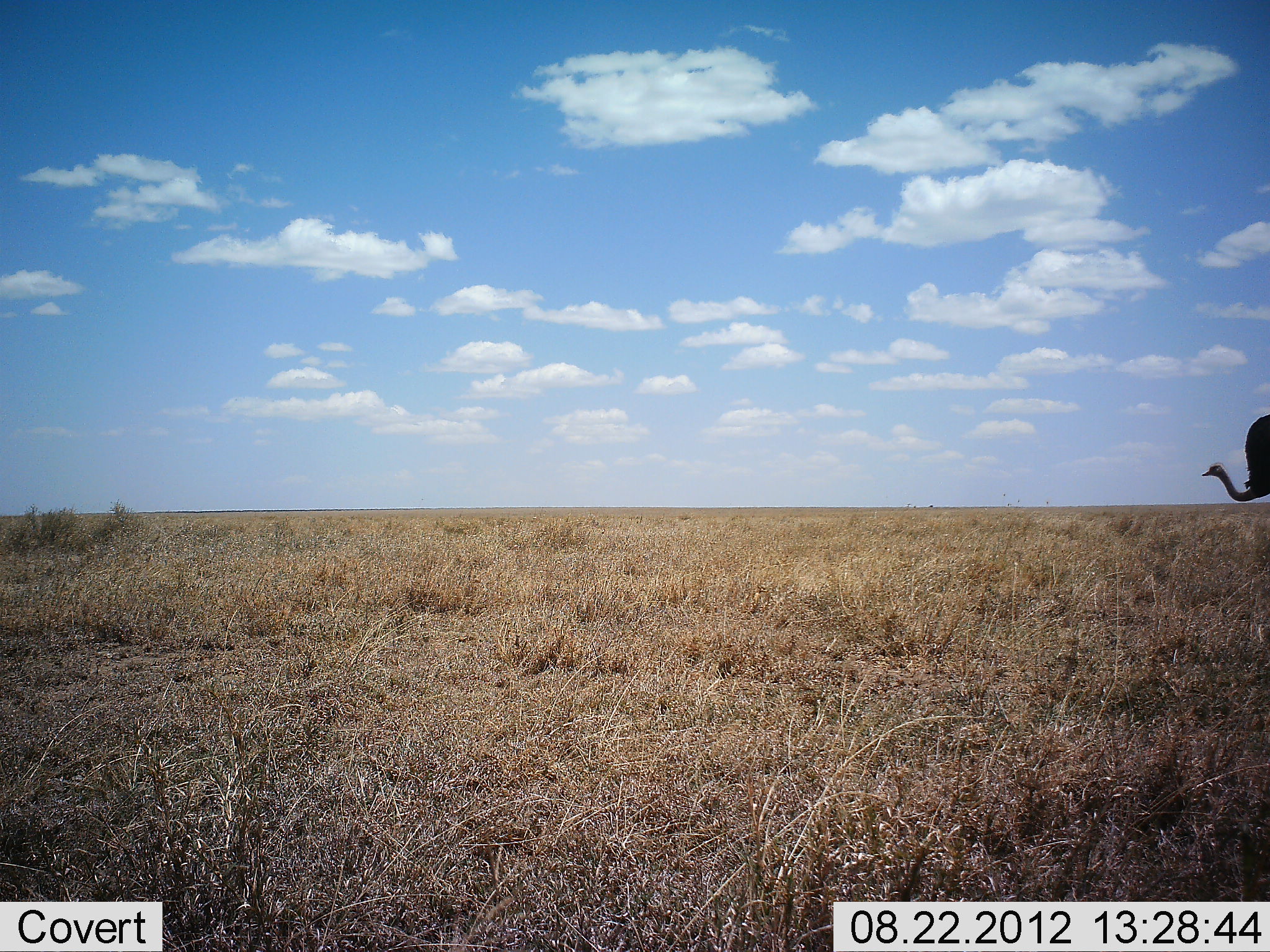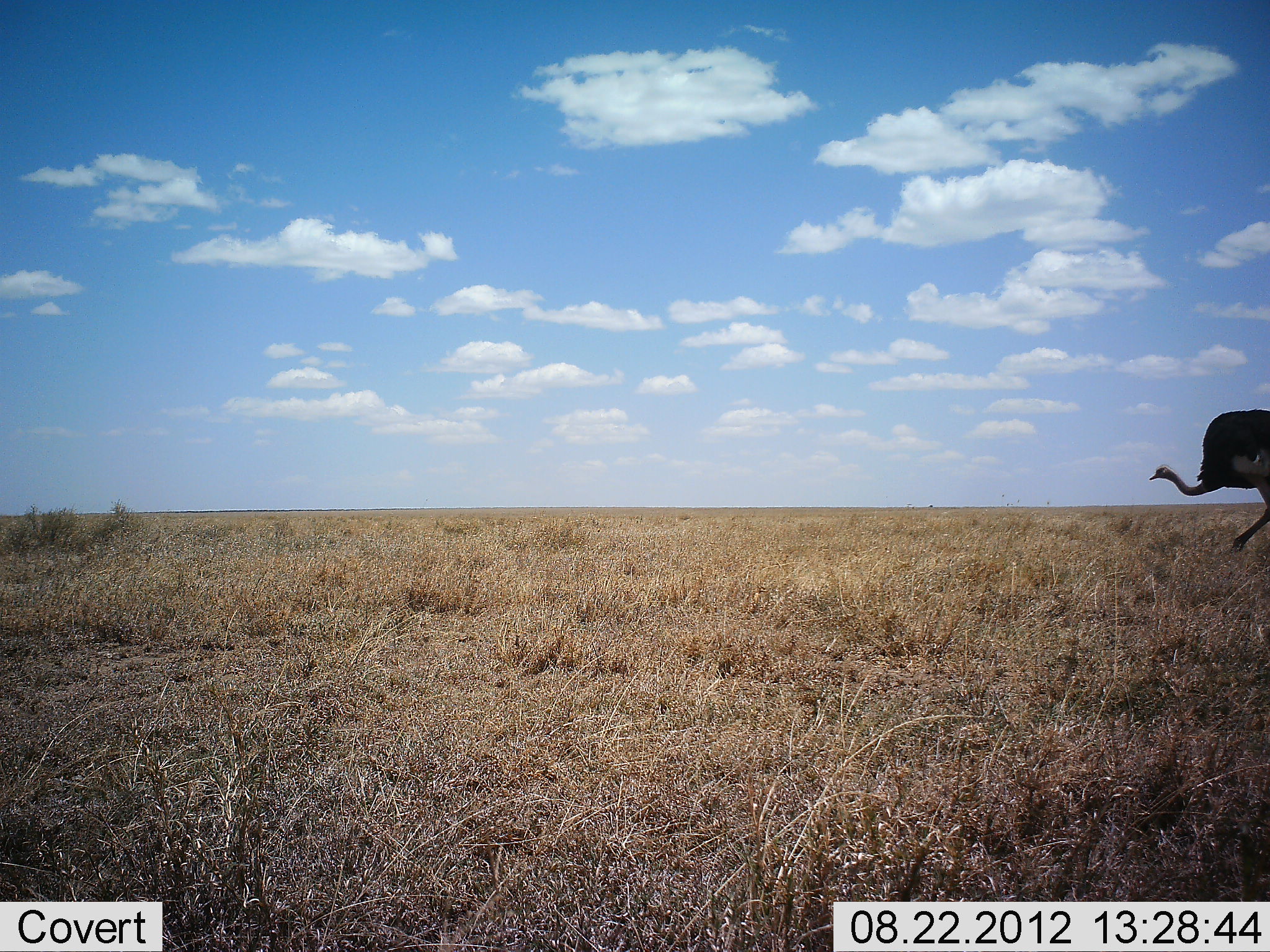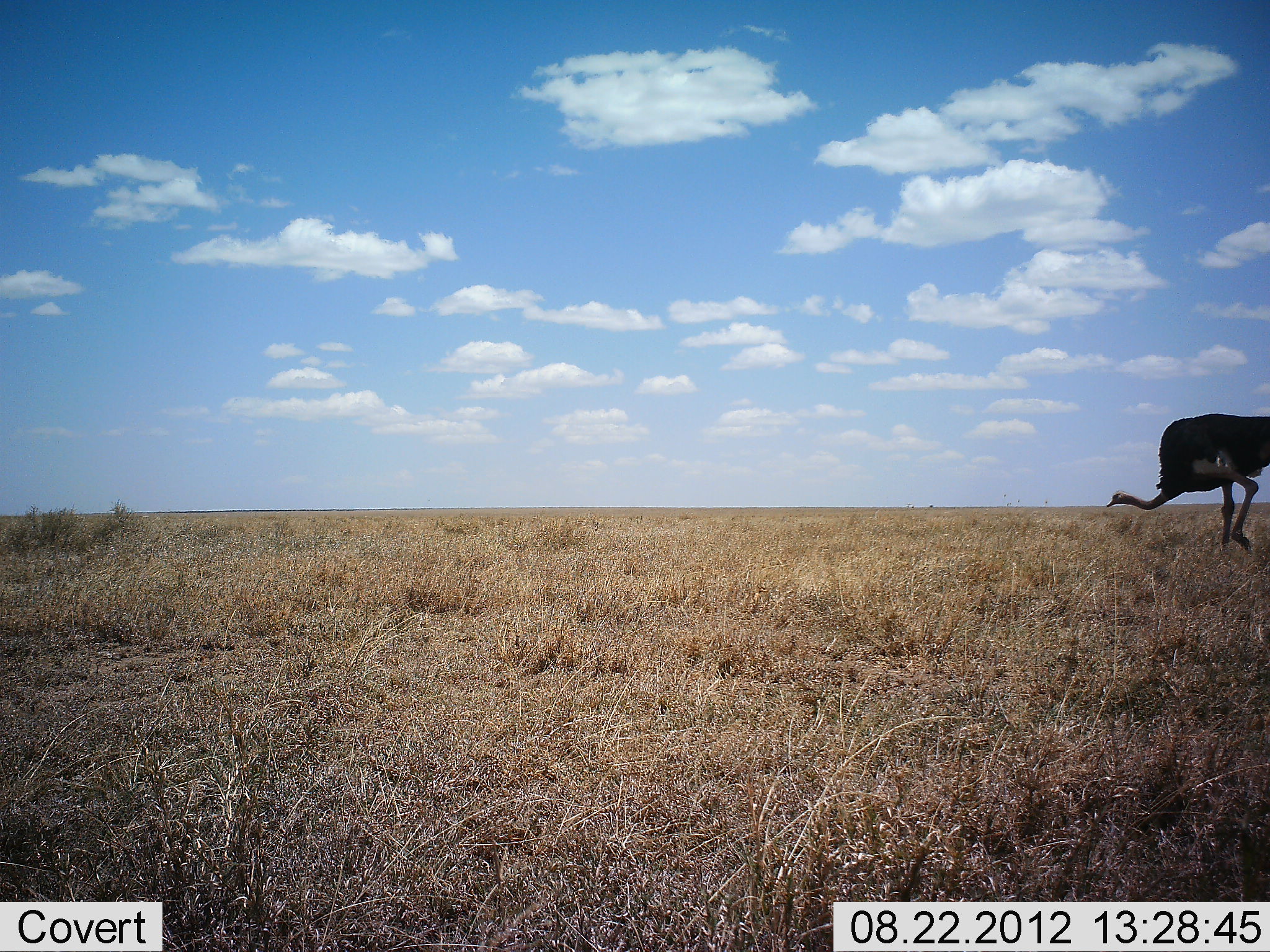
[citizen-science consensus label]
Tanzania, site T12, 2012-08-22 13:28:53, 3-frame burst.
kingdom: Animalia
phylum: Chordata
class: Aves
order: Struthioniformes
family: Struthionidae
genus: Struthio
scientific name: Struthio camelus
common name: ostrich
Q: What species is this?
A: Ostrich (Struthio camelus).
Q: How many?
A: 1.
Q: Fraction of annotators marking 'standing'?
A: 0%.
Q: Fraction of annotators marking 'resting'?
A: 0%.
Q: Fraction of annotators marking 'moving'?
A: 100%.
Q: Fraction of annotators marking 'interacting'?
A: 0%.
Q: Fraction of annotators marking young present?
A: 0%.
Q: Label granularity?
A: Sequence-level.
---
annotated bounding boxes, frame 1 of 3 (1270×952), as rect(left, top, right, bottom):
animal: rect(1200, 415, 1270, 503)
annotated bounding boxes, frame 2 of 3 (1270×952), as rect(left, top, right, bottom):
animal: rect(1148, 408, 1270, 554)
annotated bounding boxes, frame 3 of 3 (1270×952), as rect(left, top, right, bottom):
animal: rect(1105, 412, 1270, 558)